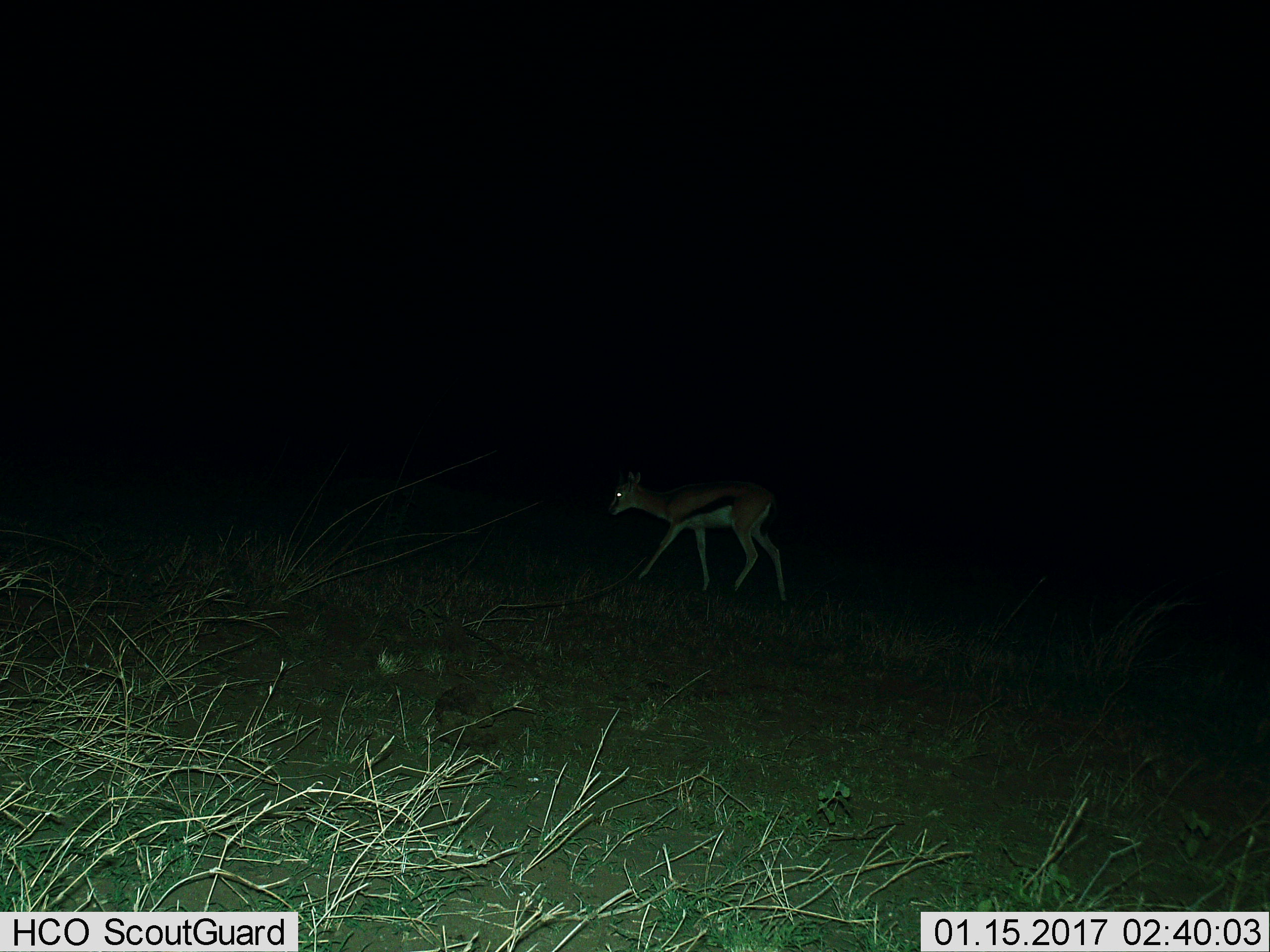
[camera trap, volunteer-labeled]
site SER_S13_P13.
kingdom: Animalia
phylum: Chordata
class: Mammalia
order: Artiodactyla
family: Bovidae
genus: Eudorcas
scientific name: Eudorcas thomsonii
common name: thomson's gazelle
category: gazellethomsons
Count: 1.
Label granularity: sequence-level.